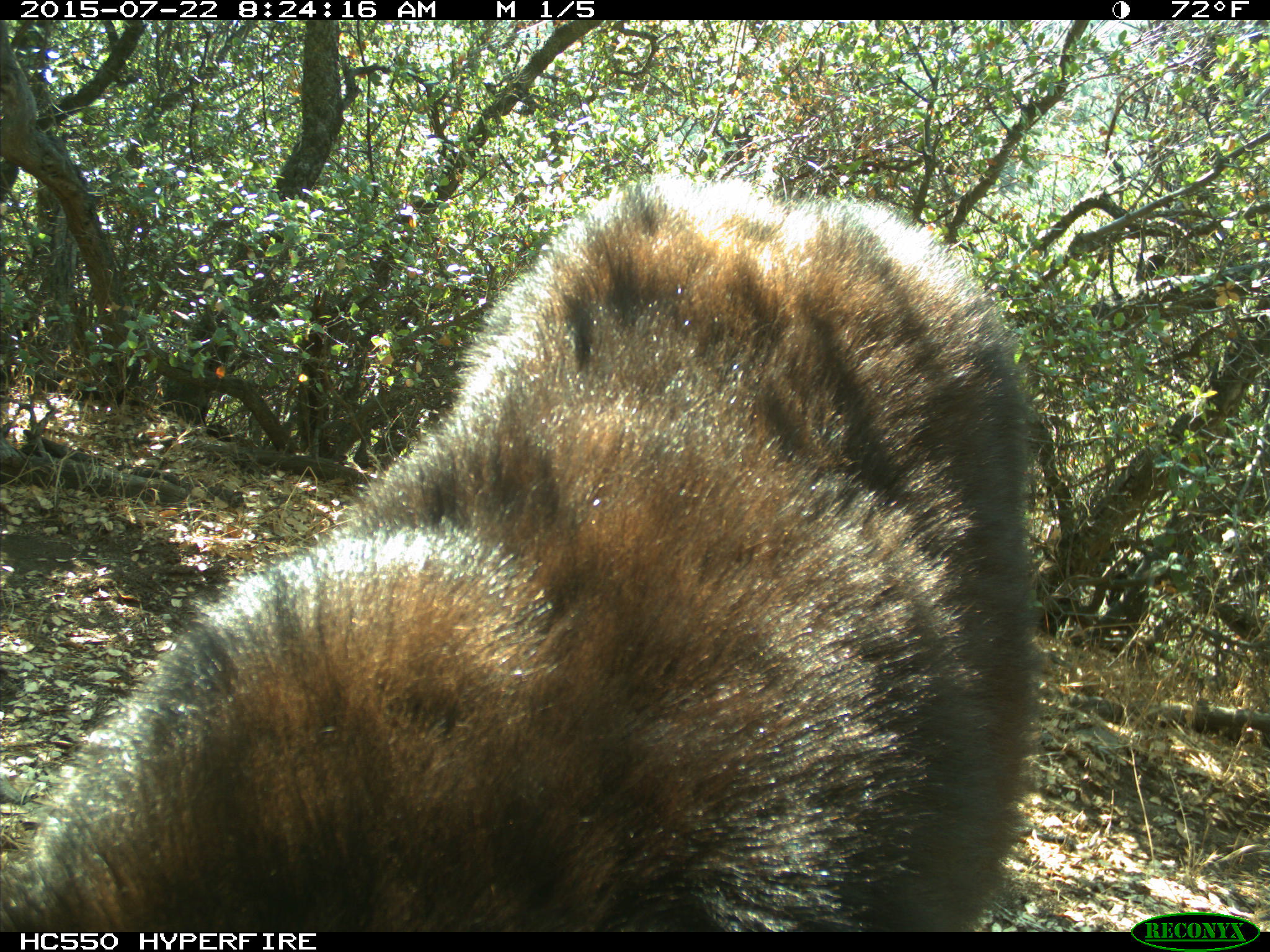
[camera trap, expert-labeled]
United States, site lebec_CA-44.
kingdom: Animalia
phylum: Chordata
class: Mammalia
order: Carnivora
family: Ursidae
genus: Ursus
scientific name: Ursus americanus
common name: american black bear